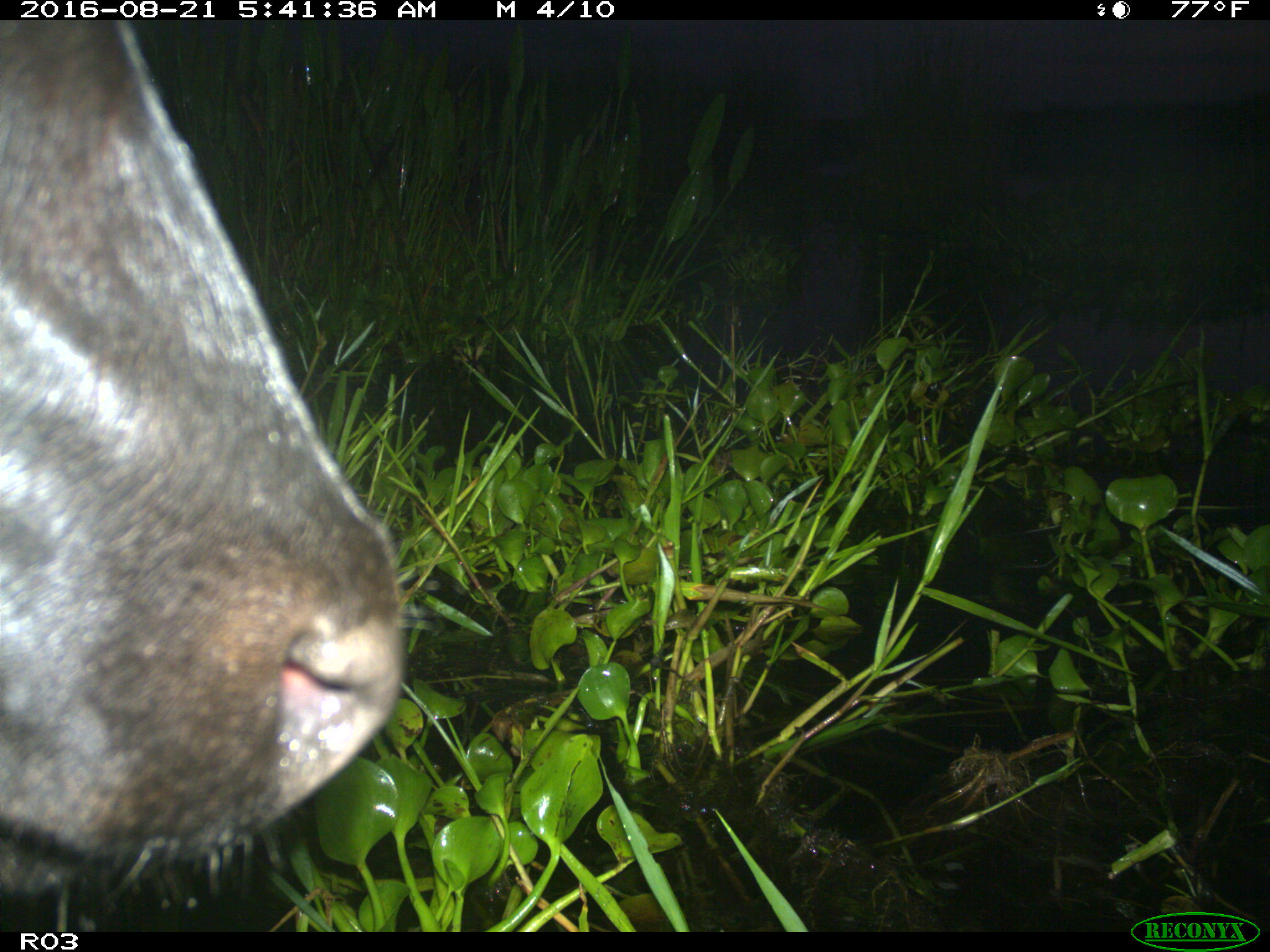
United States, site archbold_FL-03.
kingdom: Animalia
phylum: Chordata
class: Mammalia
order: Artiodactyla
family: Bovidae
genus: Bos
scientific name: Bos taurus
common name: domestic cow